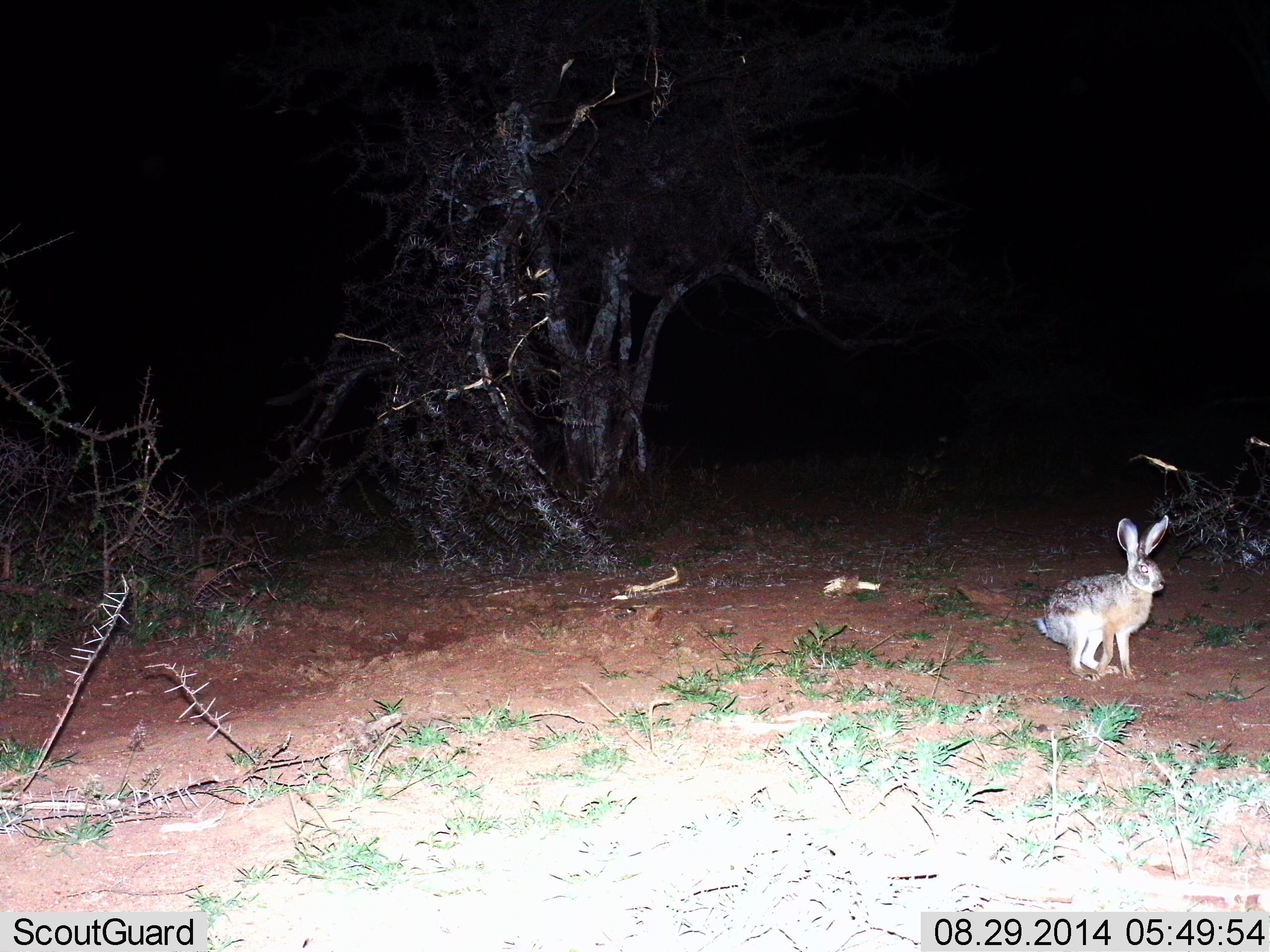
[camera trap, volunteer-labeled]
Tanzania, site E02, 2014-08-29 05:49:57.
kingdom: Animalia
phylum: Chordata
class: Mammalia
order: Lagomorpha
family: Leporidae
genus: Lepus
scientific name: Lepus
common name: hare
Hare (Lepus), count 1. Behavior (volunteer vote fractions): standing 90%, resting 0%, moving 10%, interacting 0%. Young present (vote fraction): 0%. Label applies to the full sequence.